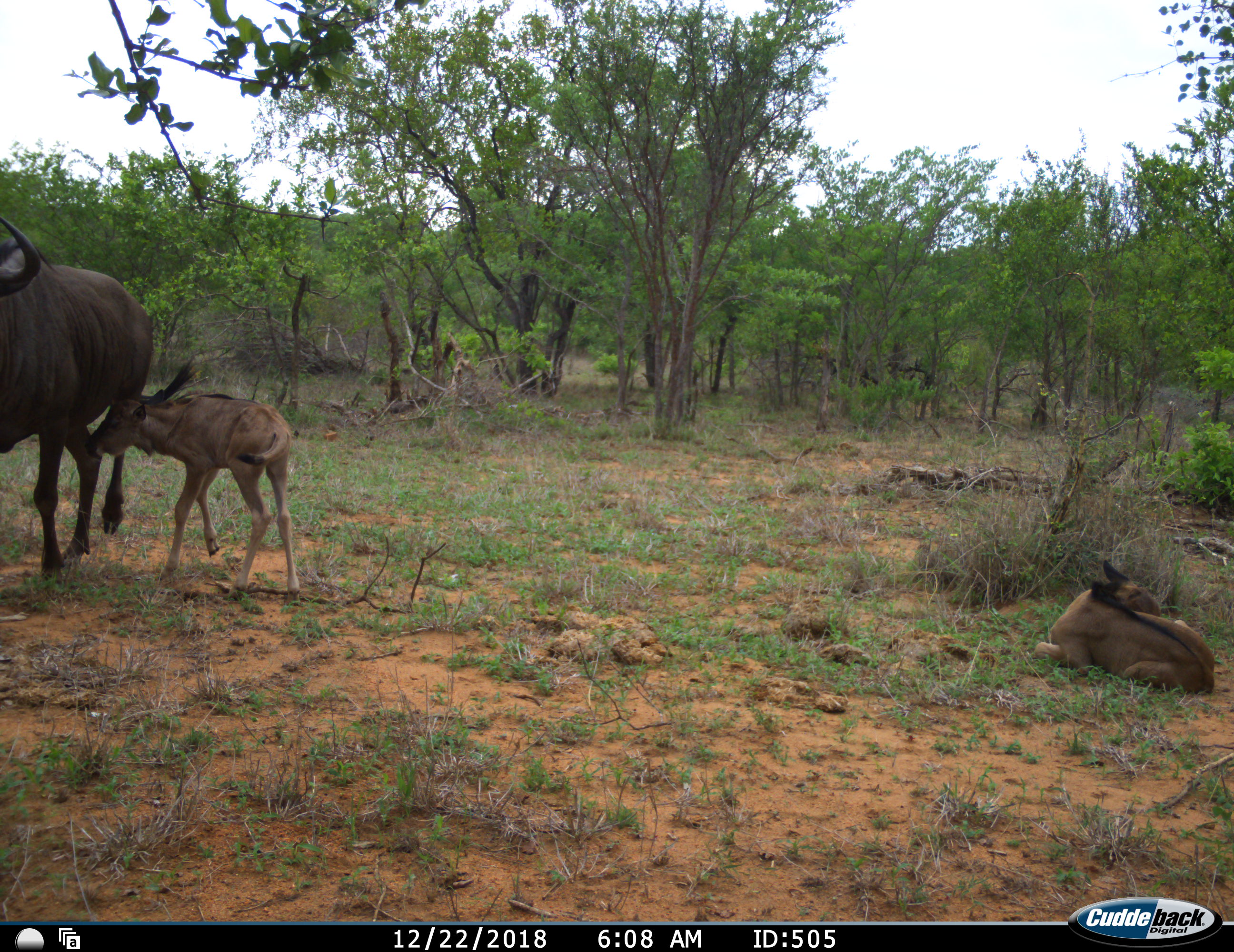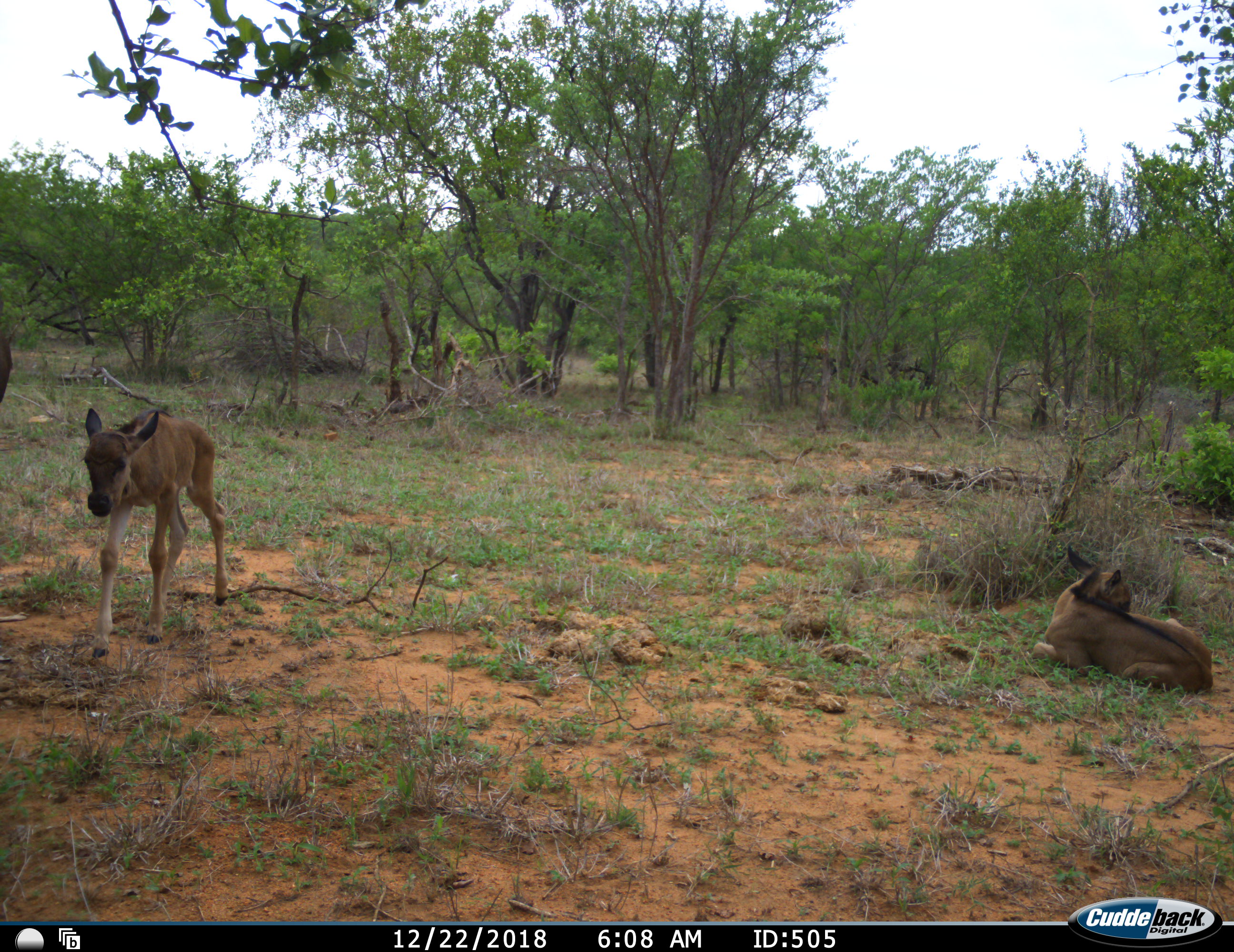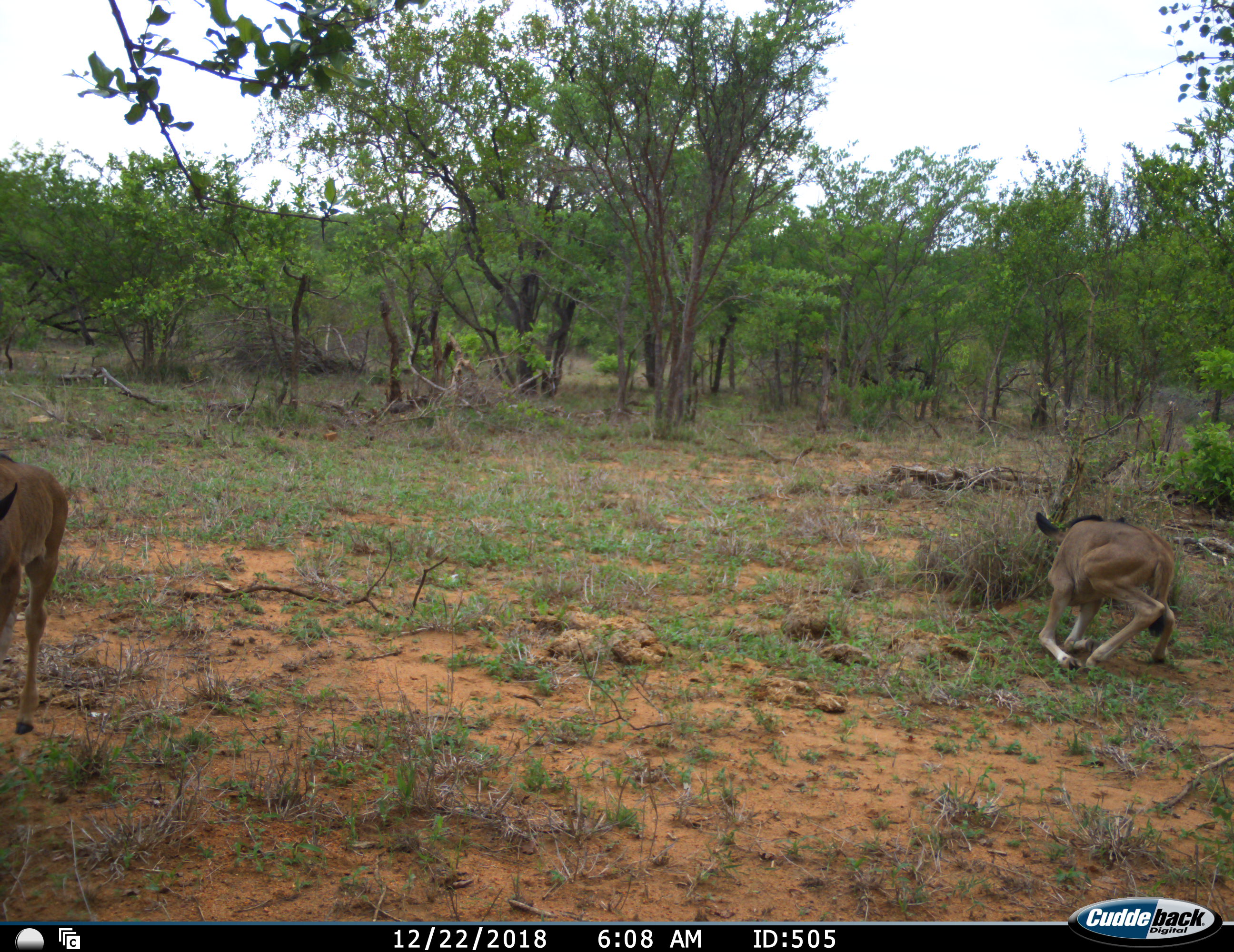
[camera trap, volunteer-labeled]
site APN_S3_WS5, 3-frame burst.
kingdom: Animalia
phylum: Chordata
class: Mammalia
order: Artiodactyla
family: Bovidae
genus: Connochaetes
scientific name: Connochaetes taurinus taurinus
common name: blue wildebeest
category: wildebeestblue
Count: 3.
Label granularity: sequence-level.